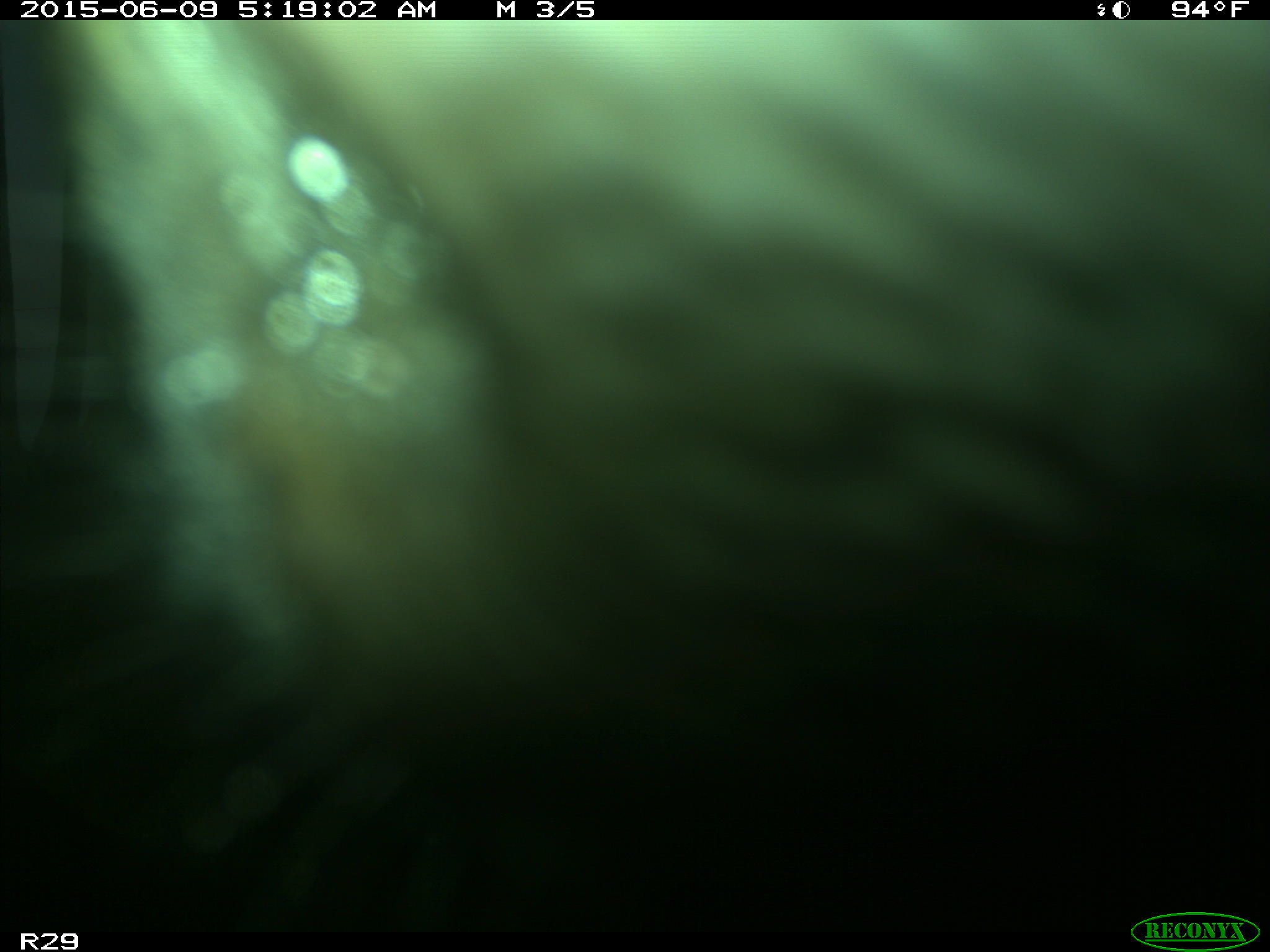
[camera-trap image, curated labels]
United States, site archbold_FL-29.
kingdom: Animalia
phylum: Chordata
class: Mammalia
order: Artiodactyla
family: Bovidae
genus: Bos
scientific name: Bos taurus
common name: domestic cow